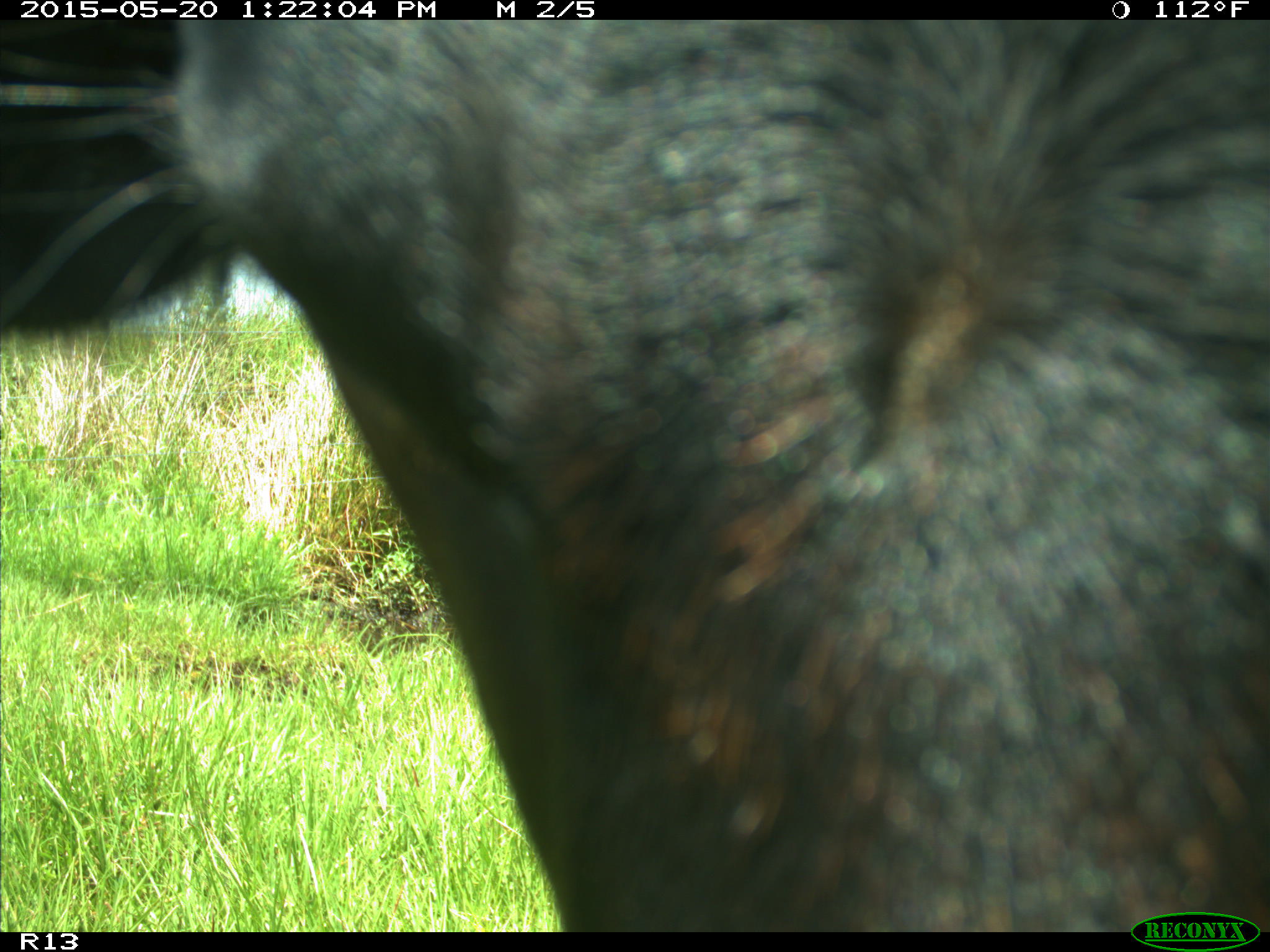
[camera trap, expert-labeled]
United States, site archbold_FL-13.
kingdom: Animalia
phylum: Chordata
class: Mammalia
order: Artiodactyla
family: Bovidae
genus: Bos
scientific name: Bos taurus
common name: domestic cow